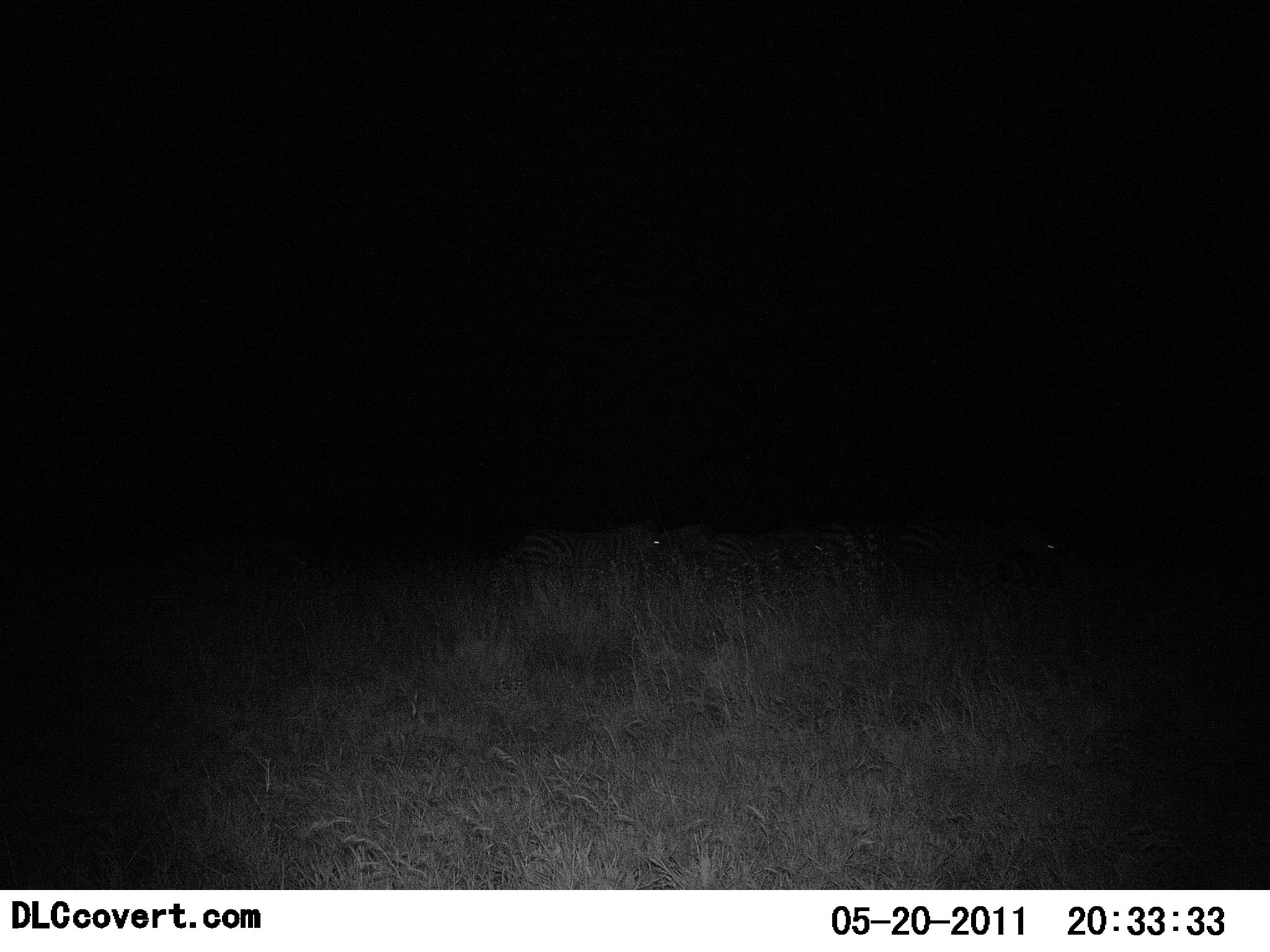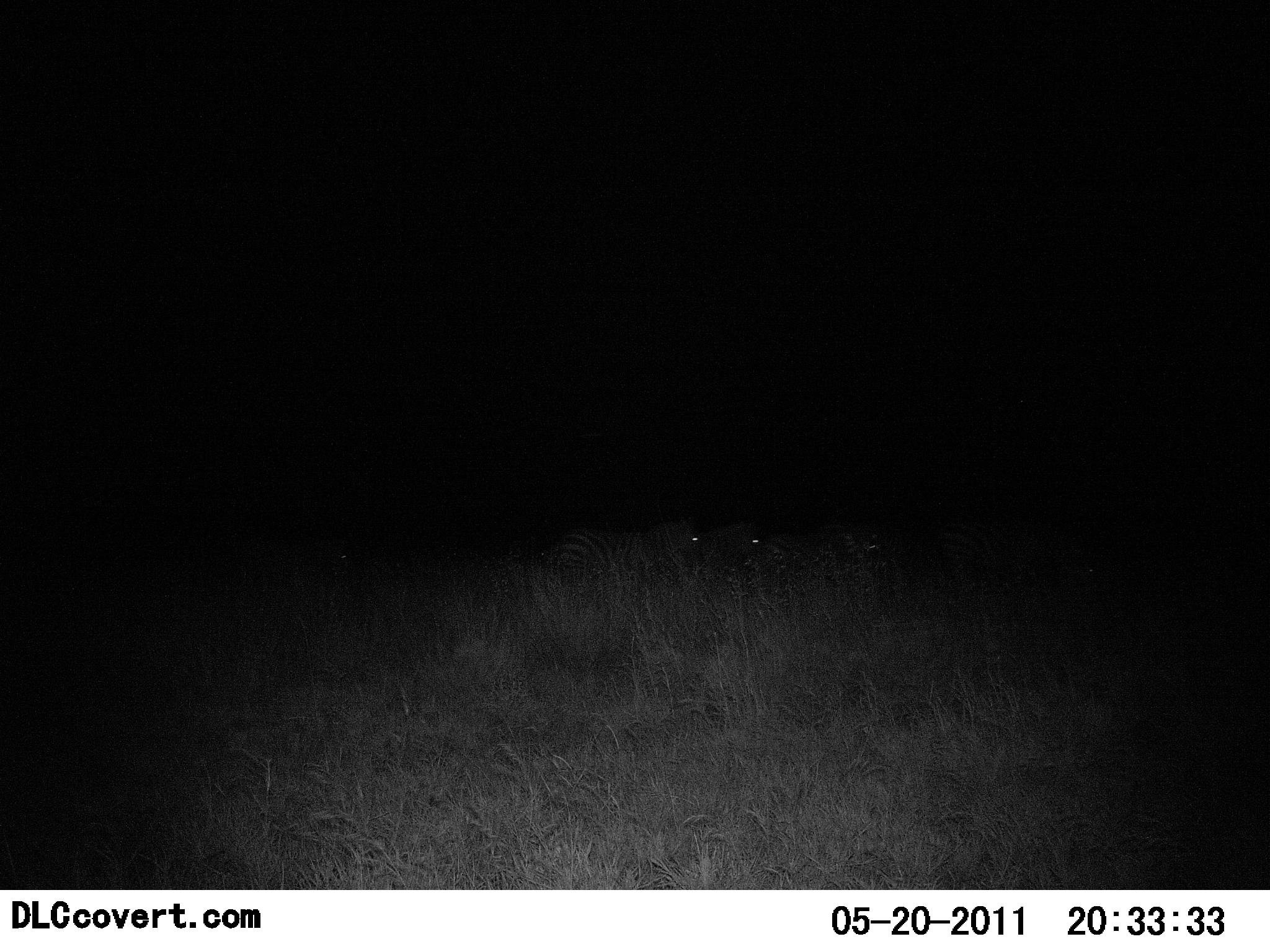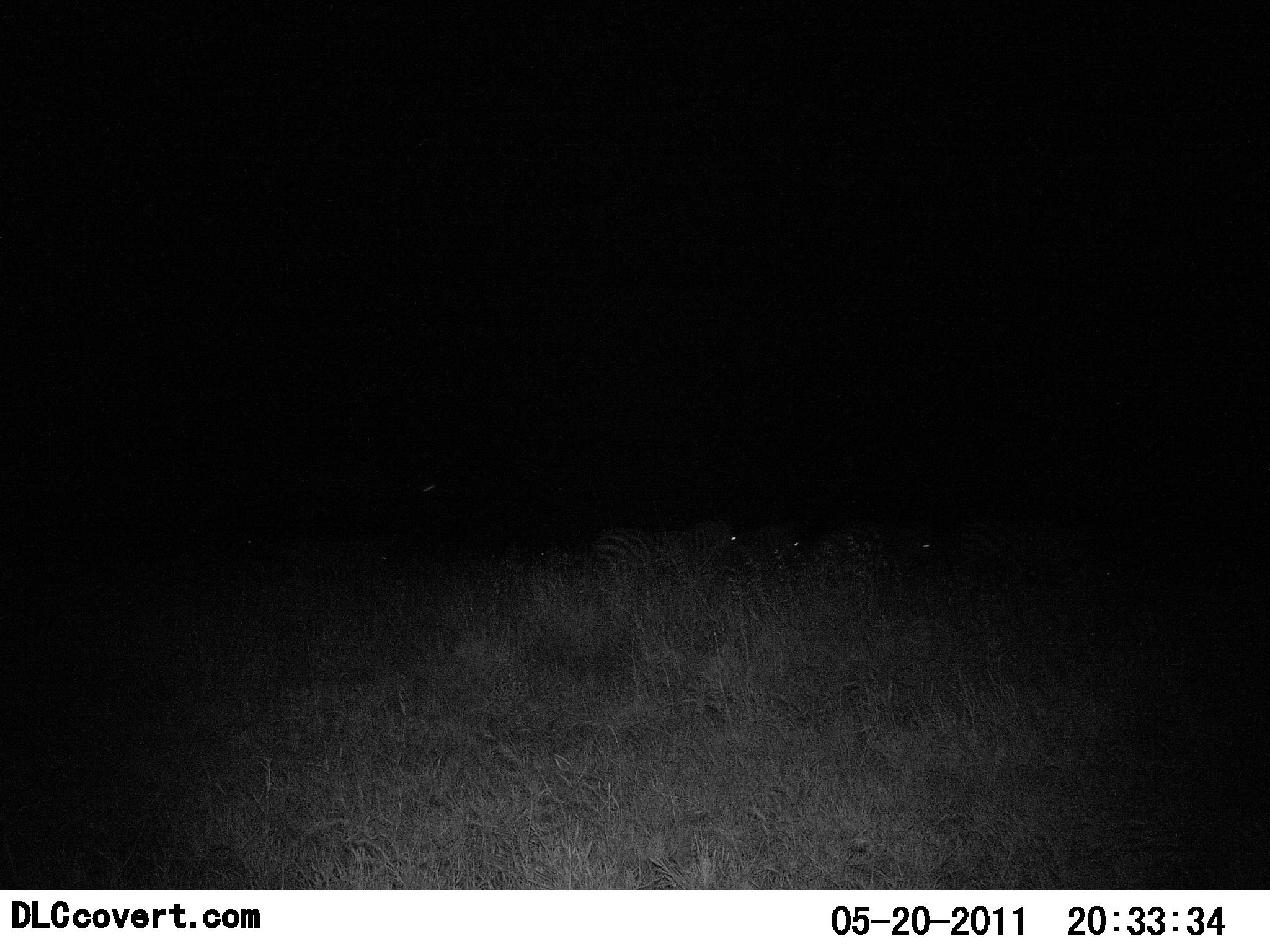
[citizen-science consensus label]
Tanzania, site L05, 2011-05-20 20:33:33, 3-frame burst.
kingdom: Animalia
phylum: Chordata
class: Mammalia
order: Perissodactyla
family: Equidae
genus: Equus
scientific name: Equus quagga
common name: plains zebra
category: zebra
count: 5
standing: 20%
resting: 0%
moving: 90%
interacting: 0%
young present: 0%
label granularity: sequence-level